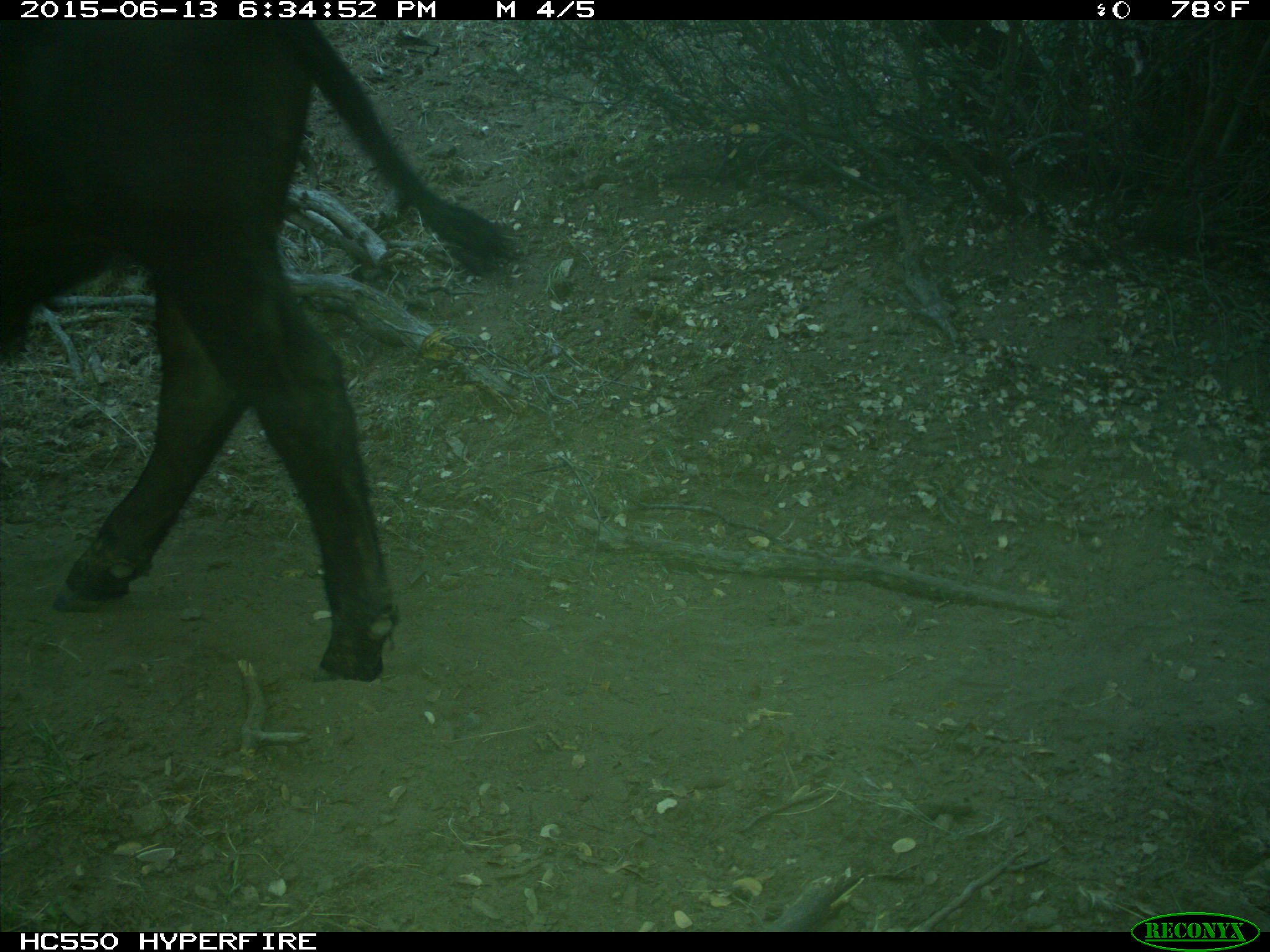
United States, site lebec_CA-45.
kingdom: Animalia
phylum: Chordata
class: Mammalia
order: Artiodactyla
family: Bovidae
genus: Bos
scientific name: Bos taurus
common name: domestic cow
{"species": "Bos taurus (domestic cow)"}